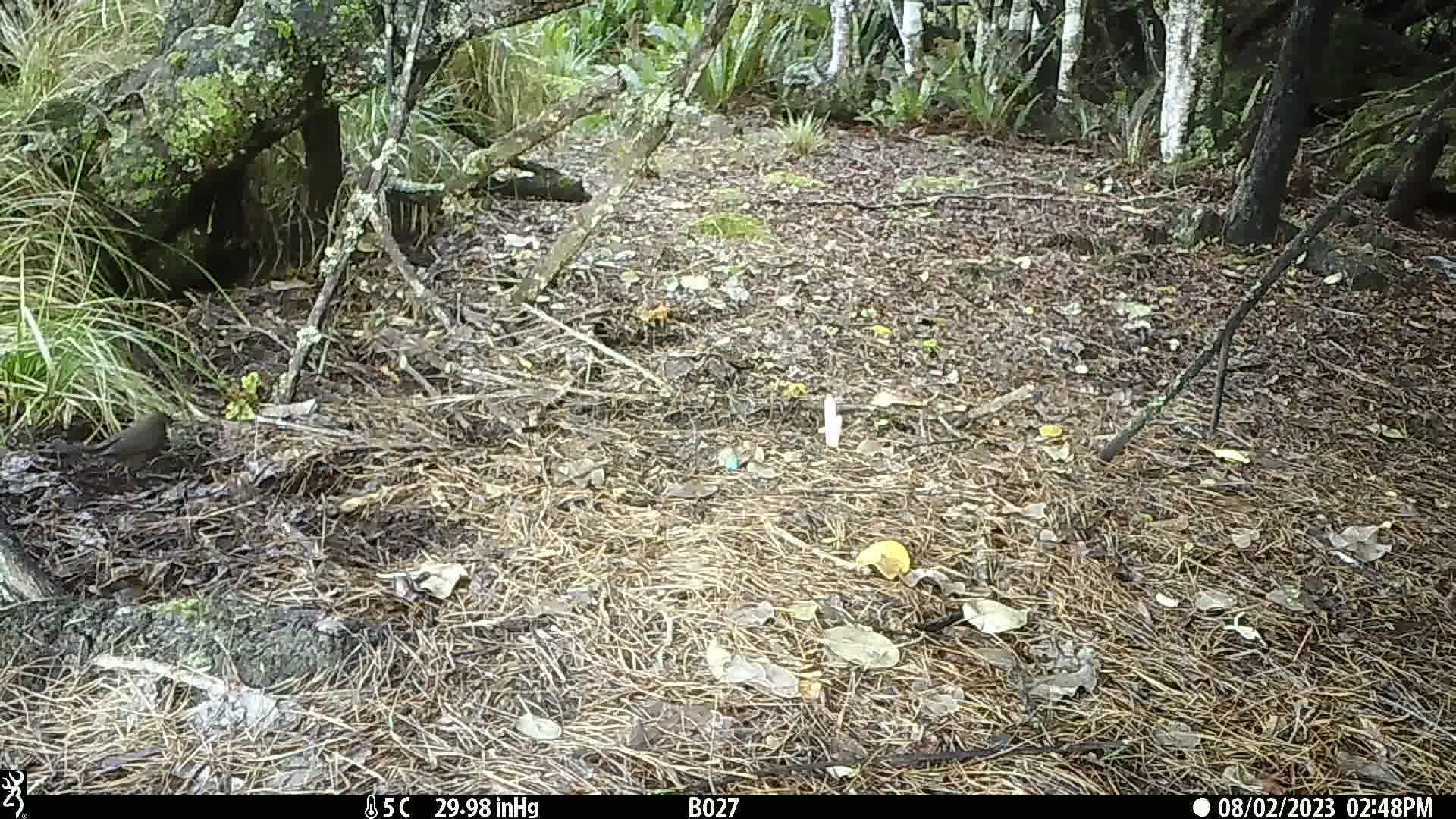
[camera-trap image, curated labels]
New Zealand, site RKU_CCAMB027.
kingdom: Animalia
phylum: Chordata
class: Aves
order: Passeriformes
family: Turdidae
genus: Turdus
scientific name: Turdus merula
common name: eurasian blackbird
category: blackbird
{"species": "blackbird (eurasian blackbird) (Turdus merula)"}